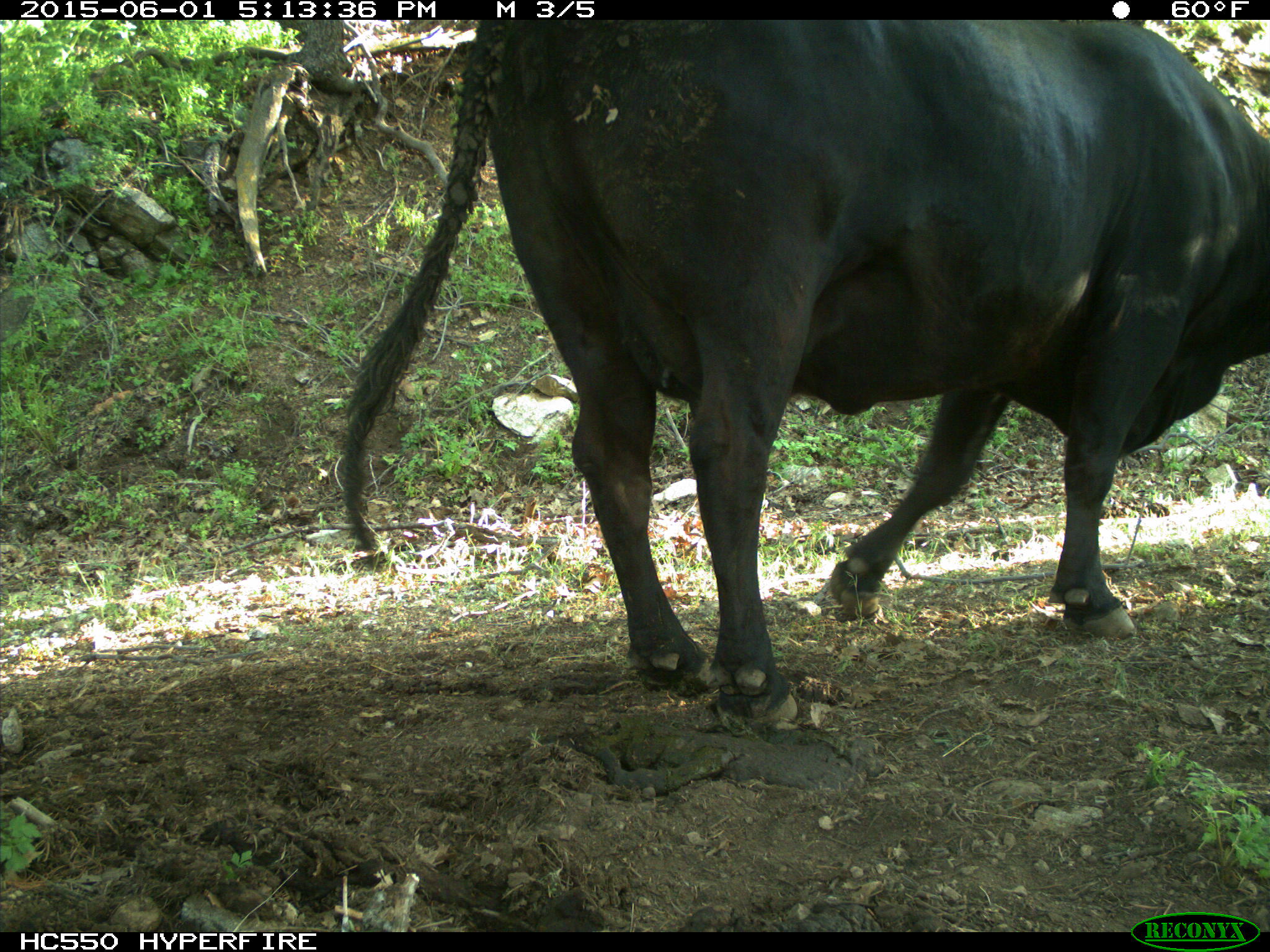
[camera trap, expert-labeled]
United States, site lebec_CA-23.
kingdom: Animalia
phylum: Chordata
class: Mammalia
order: Artiodactyla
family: Bovidae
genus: Bos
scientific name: Bos taurus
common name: domestic cow